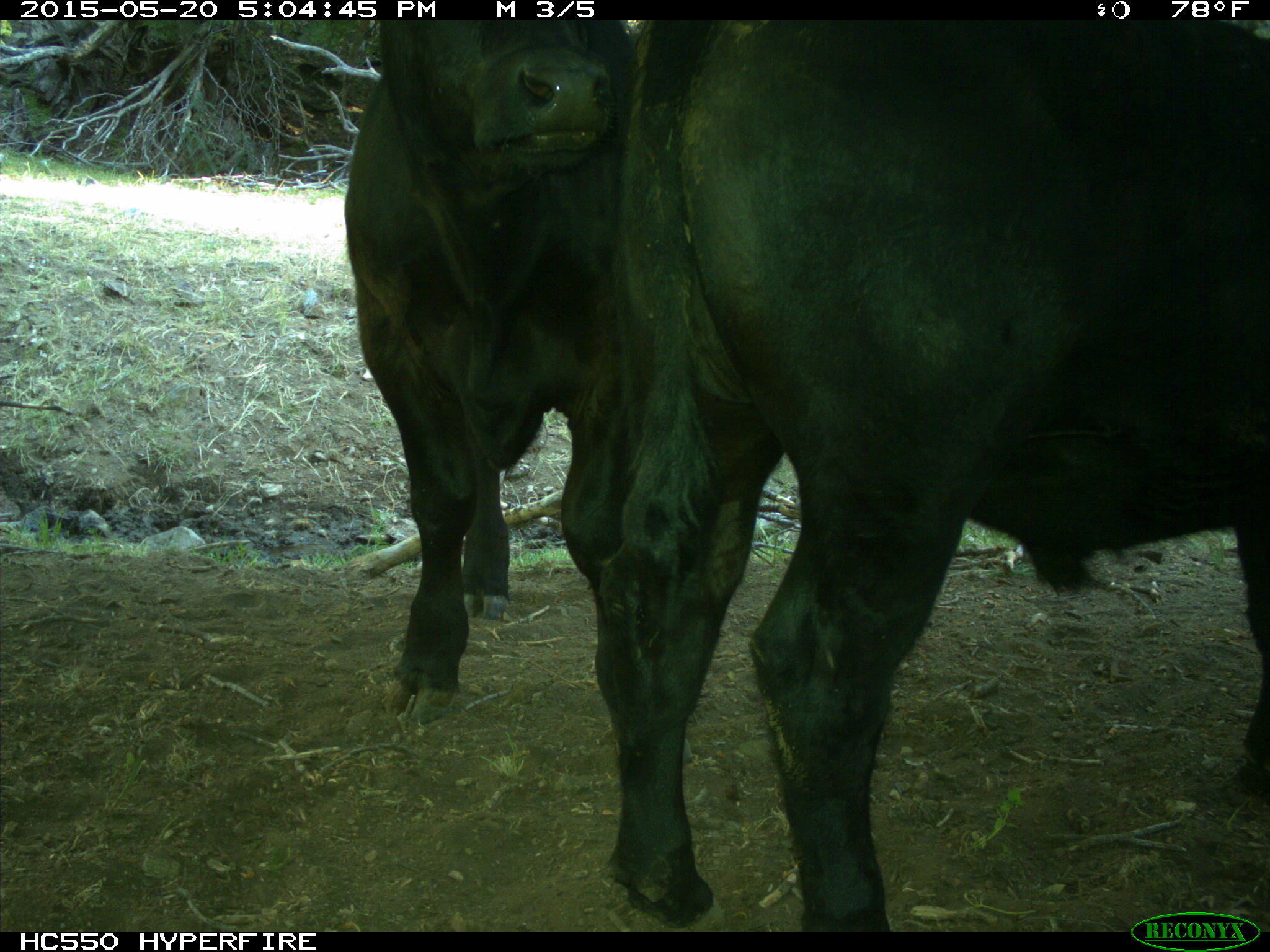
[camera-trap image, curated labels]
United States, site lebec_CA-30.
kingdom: Animalia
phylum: Chordata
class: Mammalia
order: Artiodactyla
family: Bovidae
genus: Bos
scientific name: Bos taurus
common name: domestic cow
Bos taurus (domestic cow).